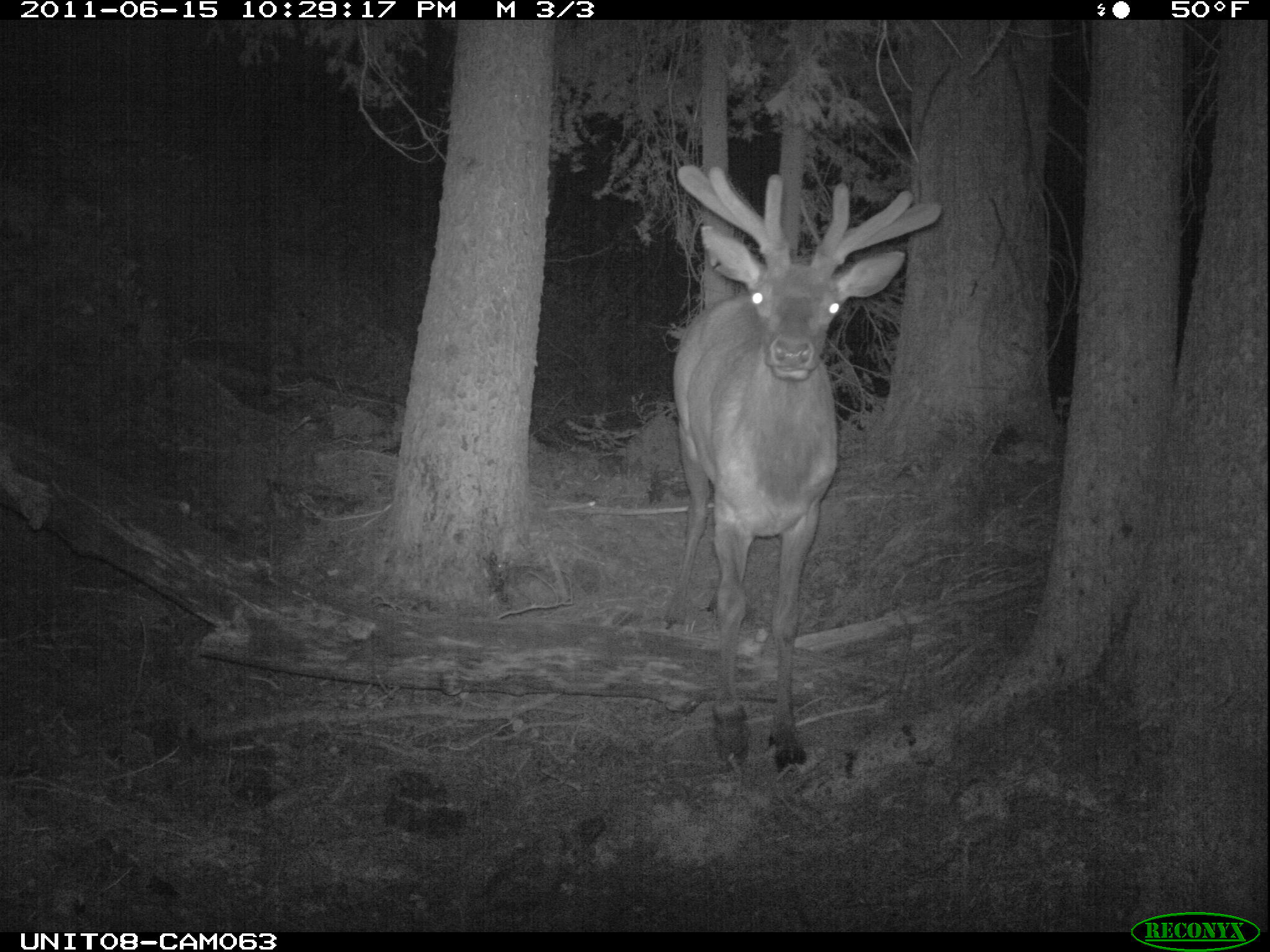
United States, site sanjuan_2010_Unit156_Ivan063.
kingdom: Animalia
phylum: Chordata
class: Mammalia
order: Artiodactyla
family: Cervidae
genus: Cervus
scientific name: Cervus elaphus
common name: red deer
Cervus elaphus (red deer).